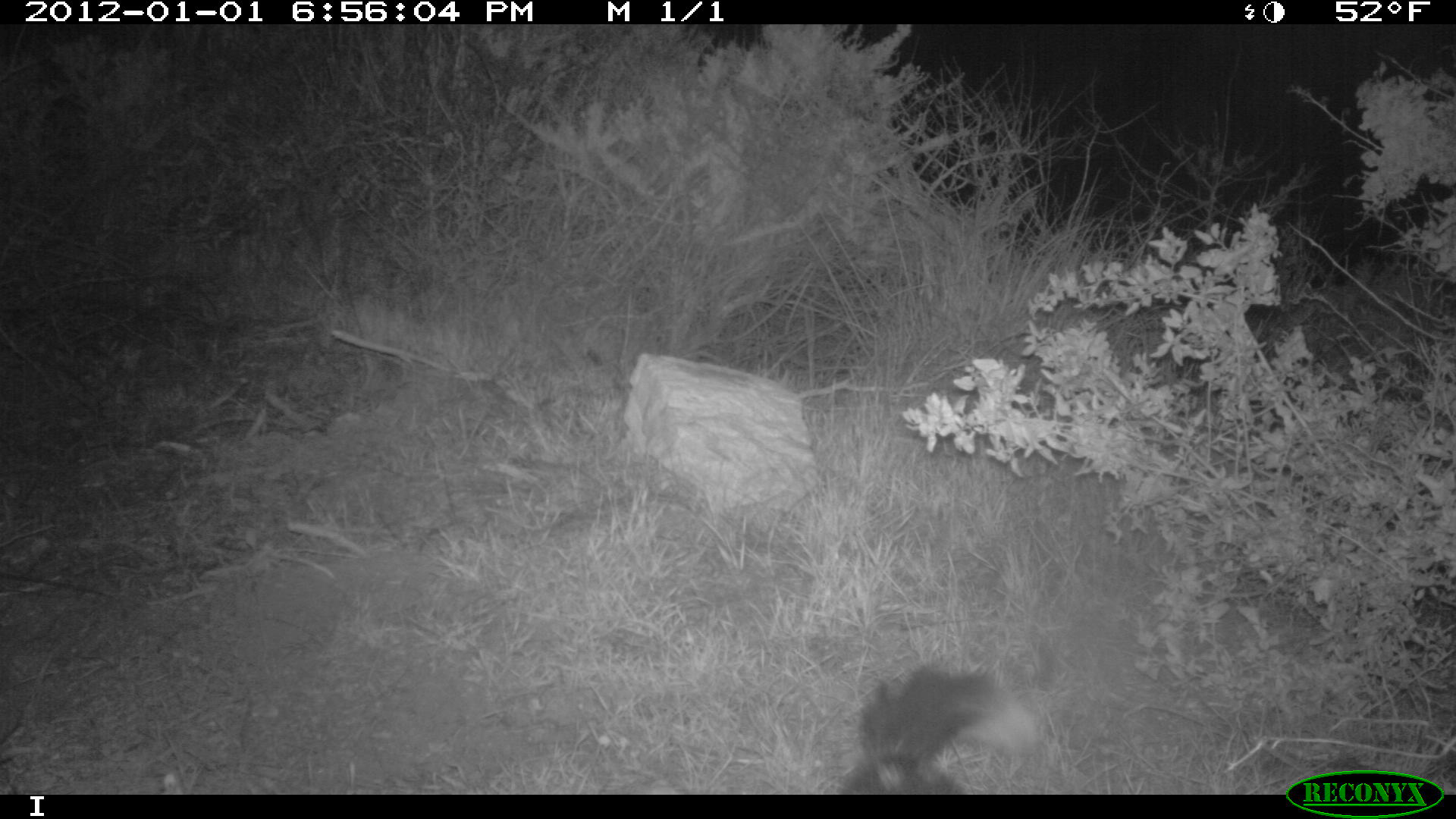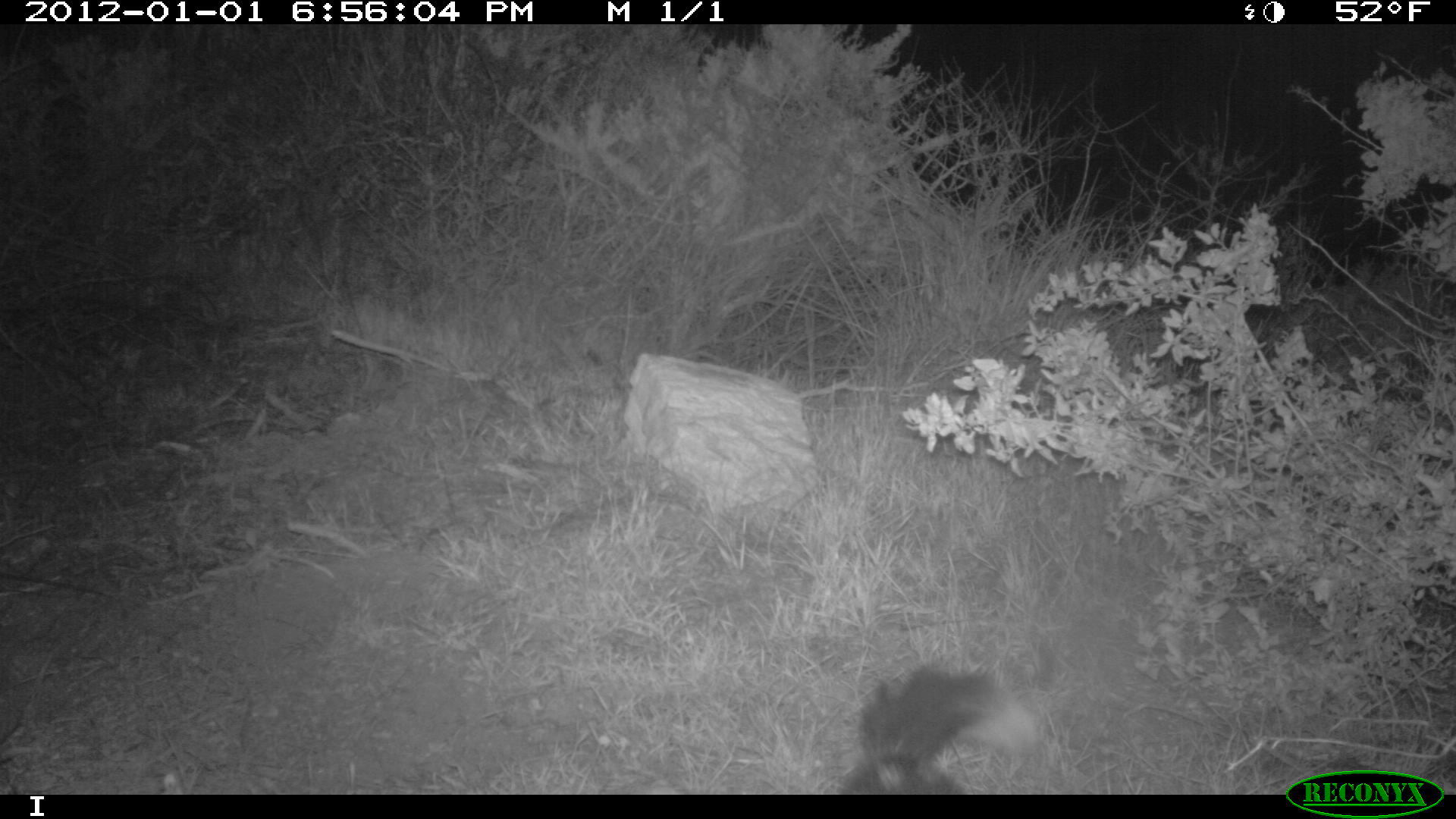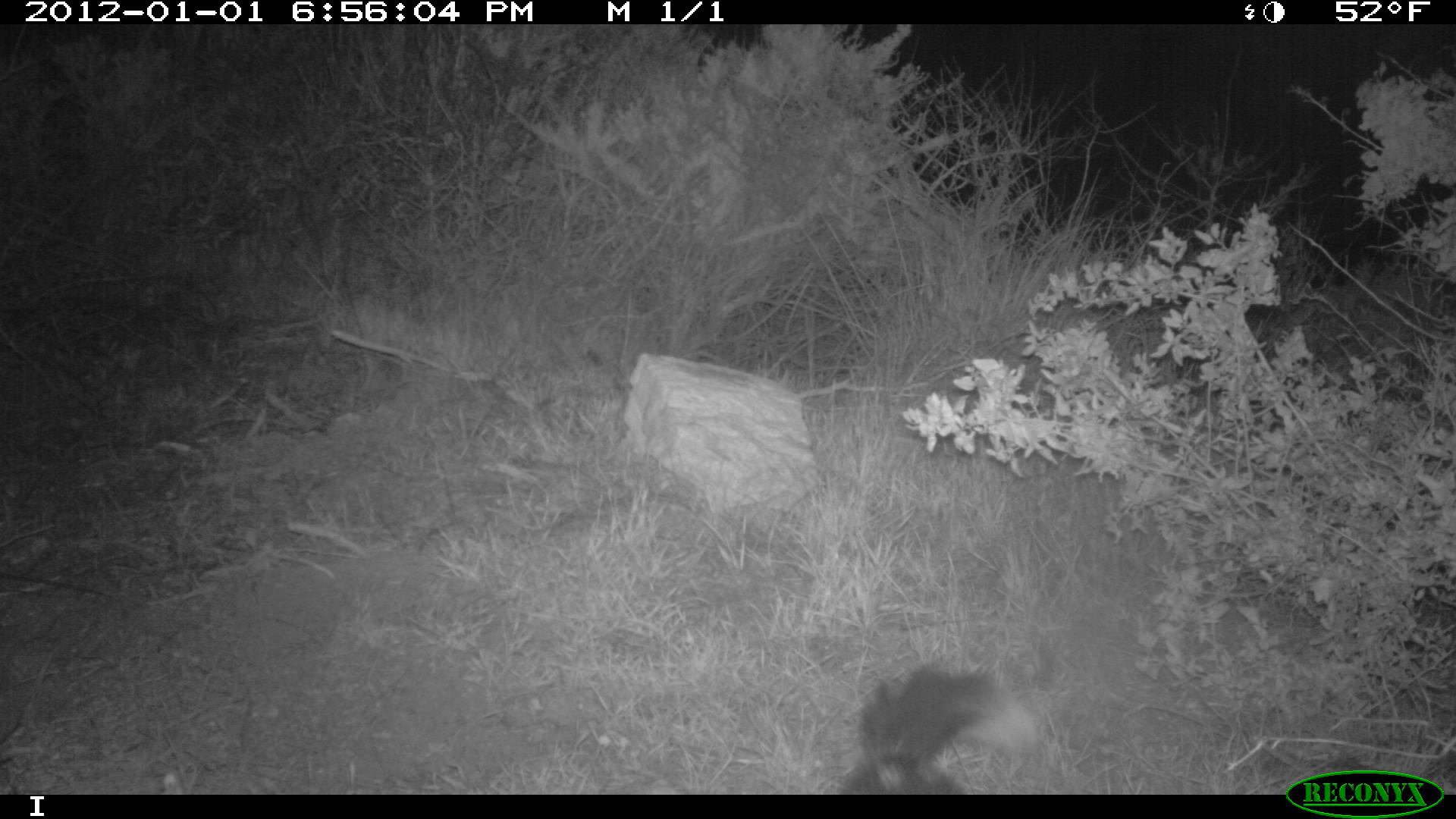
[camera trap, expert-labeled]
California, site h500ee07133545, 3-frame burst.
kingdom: Animalia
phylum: Chordata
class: Mammalia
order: Carnivora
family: Mephitidae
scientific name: Mephitidae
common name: skunk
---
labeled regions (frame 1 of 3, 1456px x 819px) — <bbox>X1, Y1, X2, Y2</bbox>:
skunk: <bbox>840, 667, 1040, 795</bbox>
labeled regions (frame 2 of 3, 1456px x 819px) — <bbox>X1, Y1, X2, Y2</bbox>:
skunk: <bbox>838, 661, 1039, 793</bbox>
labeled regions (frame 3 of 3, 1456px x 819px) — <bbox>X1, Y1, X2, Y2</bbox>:
skunk: <bbox>837, 662, 1043, 795</bbox>